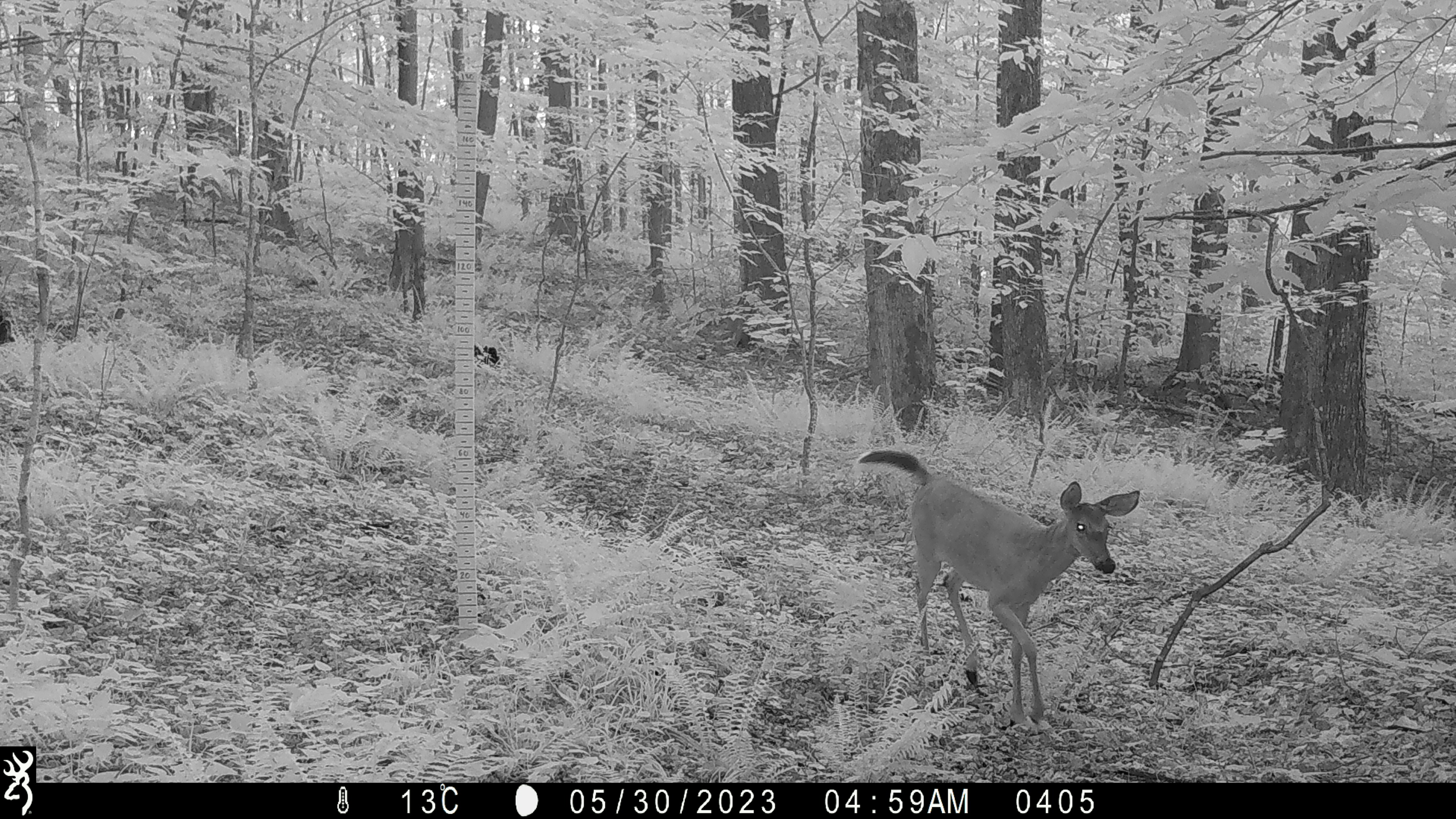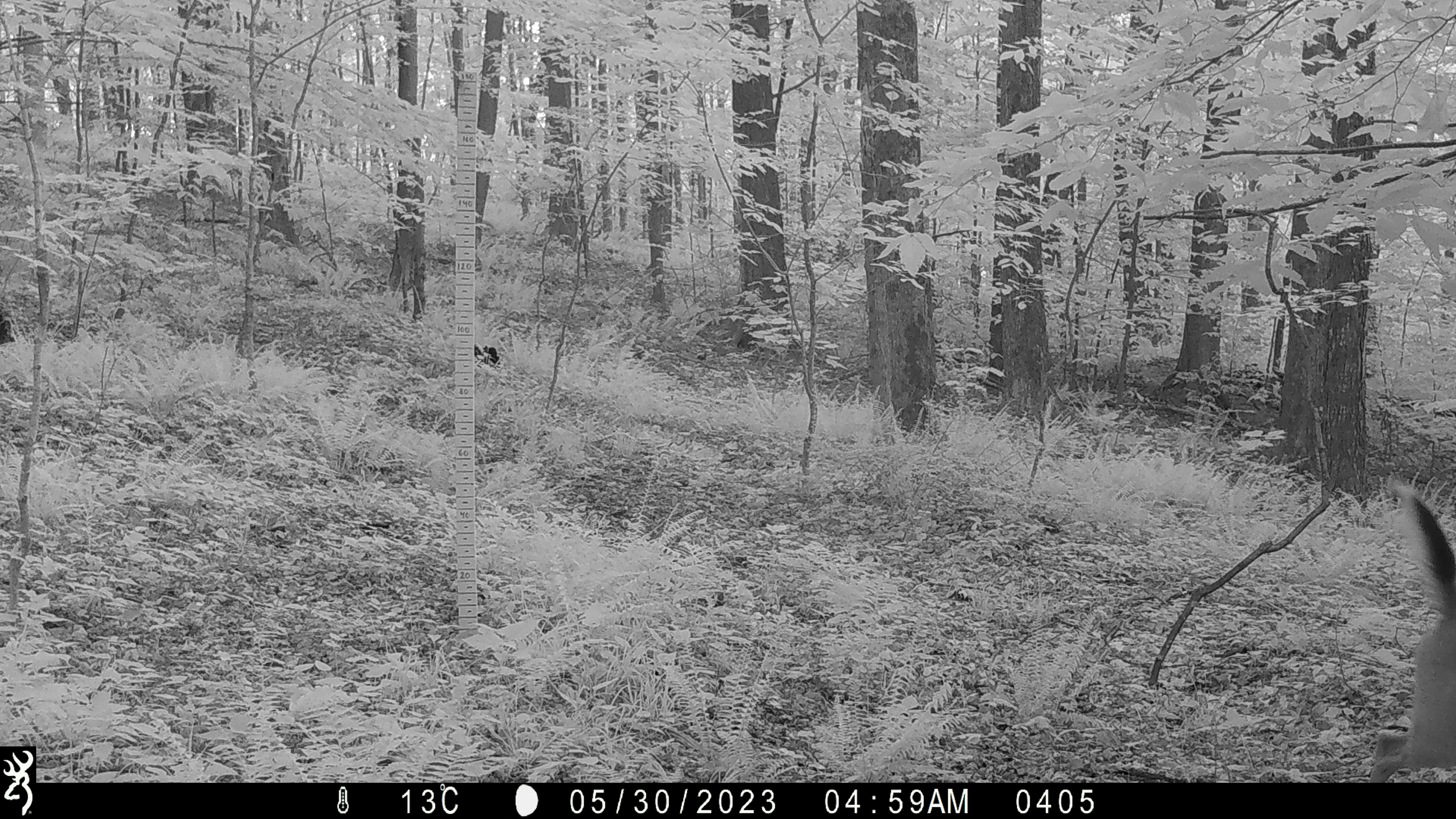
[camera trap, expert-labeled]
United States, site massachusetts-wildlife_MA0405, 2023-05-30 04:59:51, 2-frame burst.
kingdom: Animalia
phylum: Chordata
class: Mammalia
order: Artiodactyla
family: Cervidae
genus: Odocoileus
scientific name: Odocoileus virginianus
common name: white-tailed deer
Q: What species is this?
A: White-tailed deer (Odocoileus virginianus).